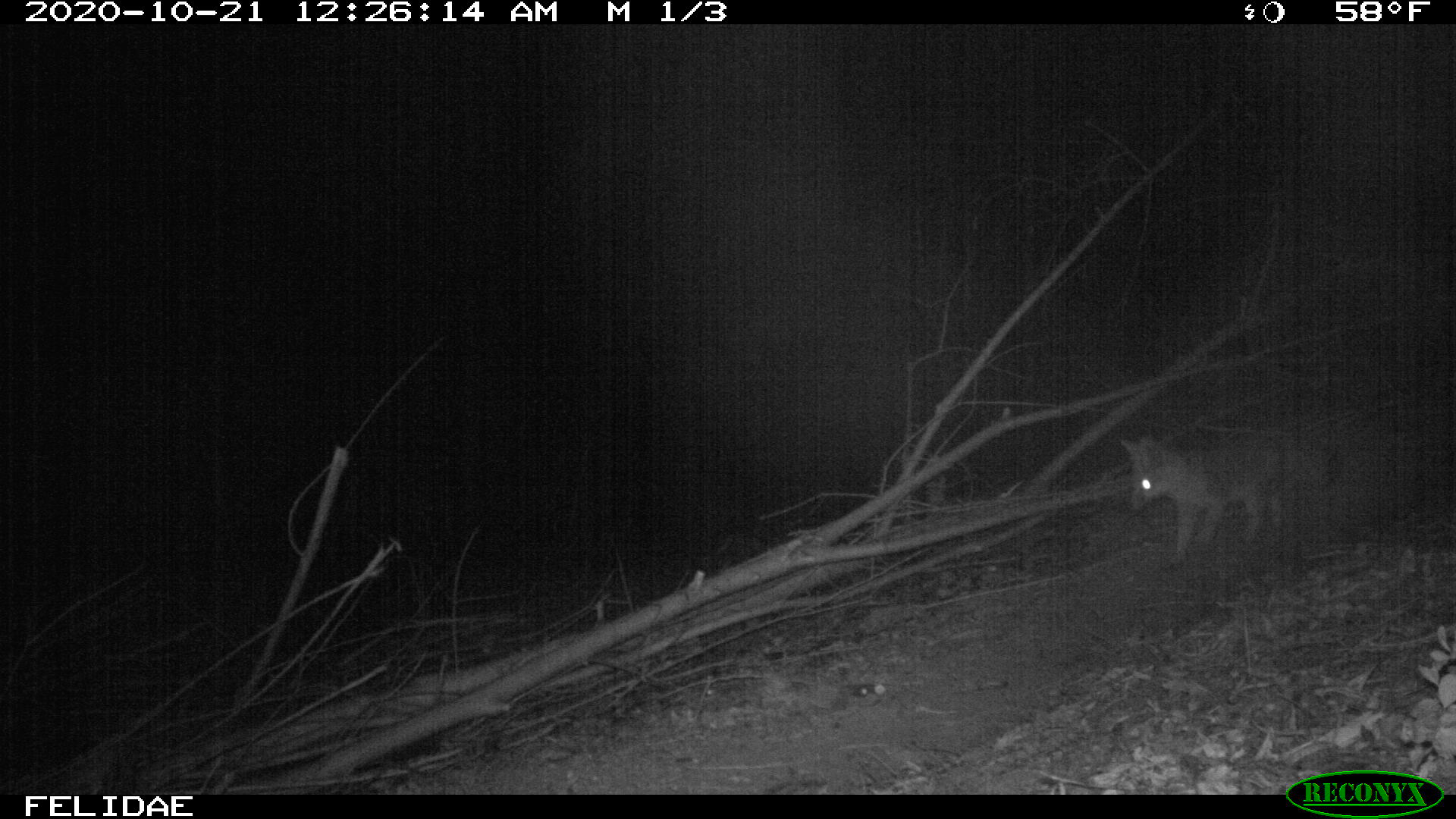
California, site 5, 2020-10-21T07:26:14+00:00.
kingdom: Animalia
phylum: Chordata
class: Mammalia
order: Carnivora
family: Canidae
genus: Urocyon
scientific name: Urocyon cinereoargenteus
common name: gray fox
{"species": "gray fox (Urocyon cinereoargenteus)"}